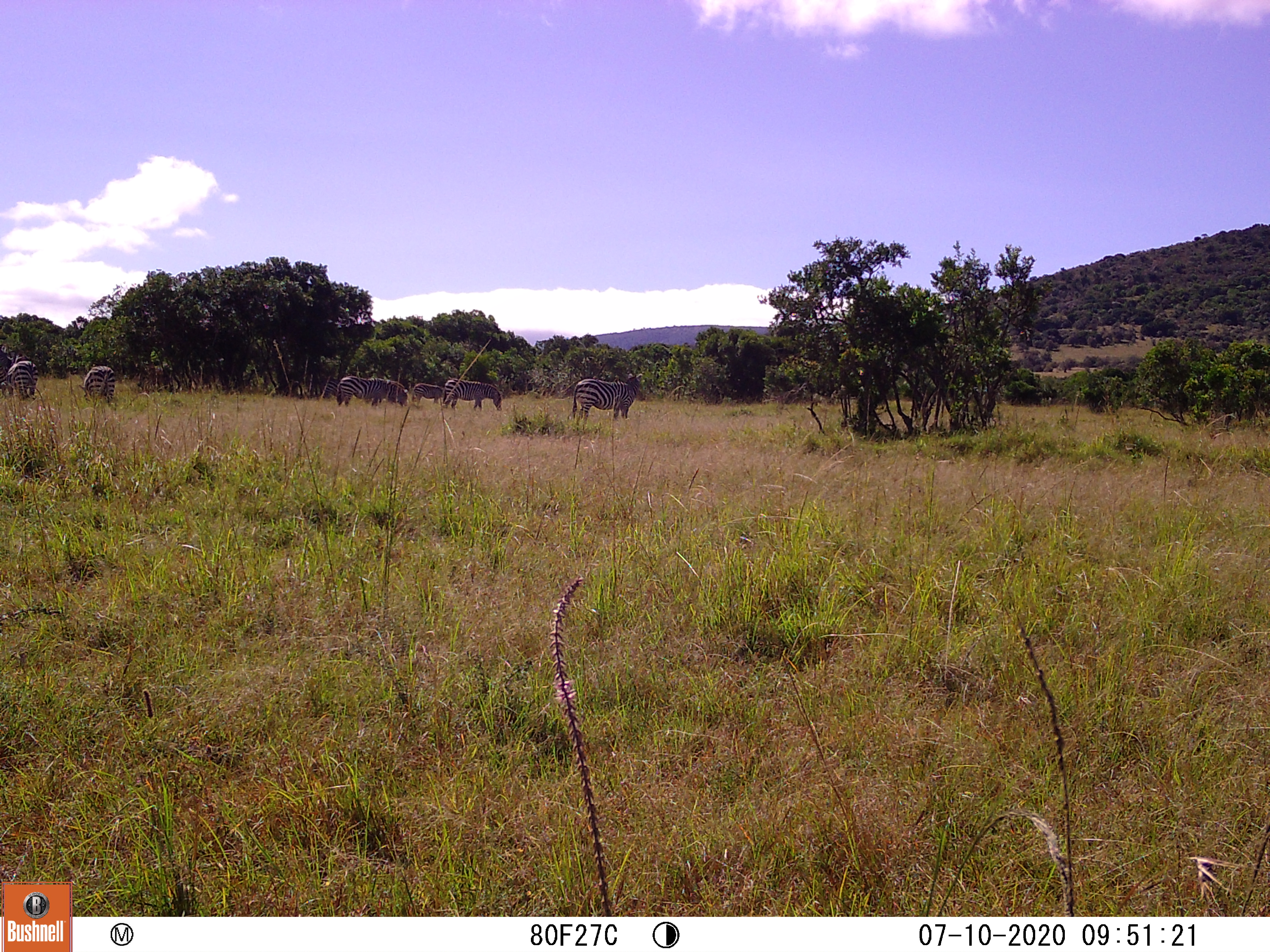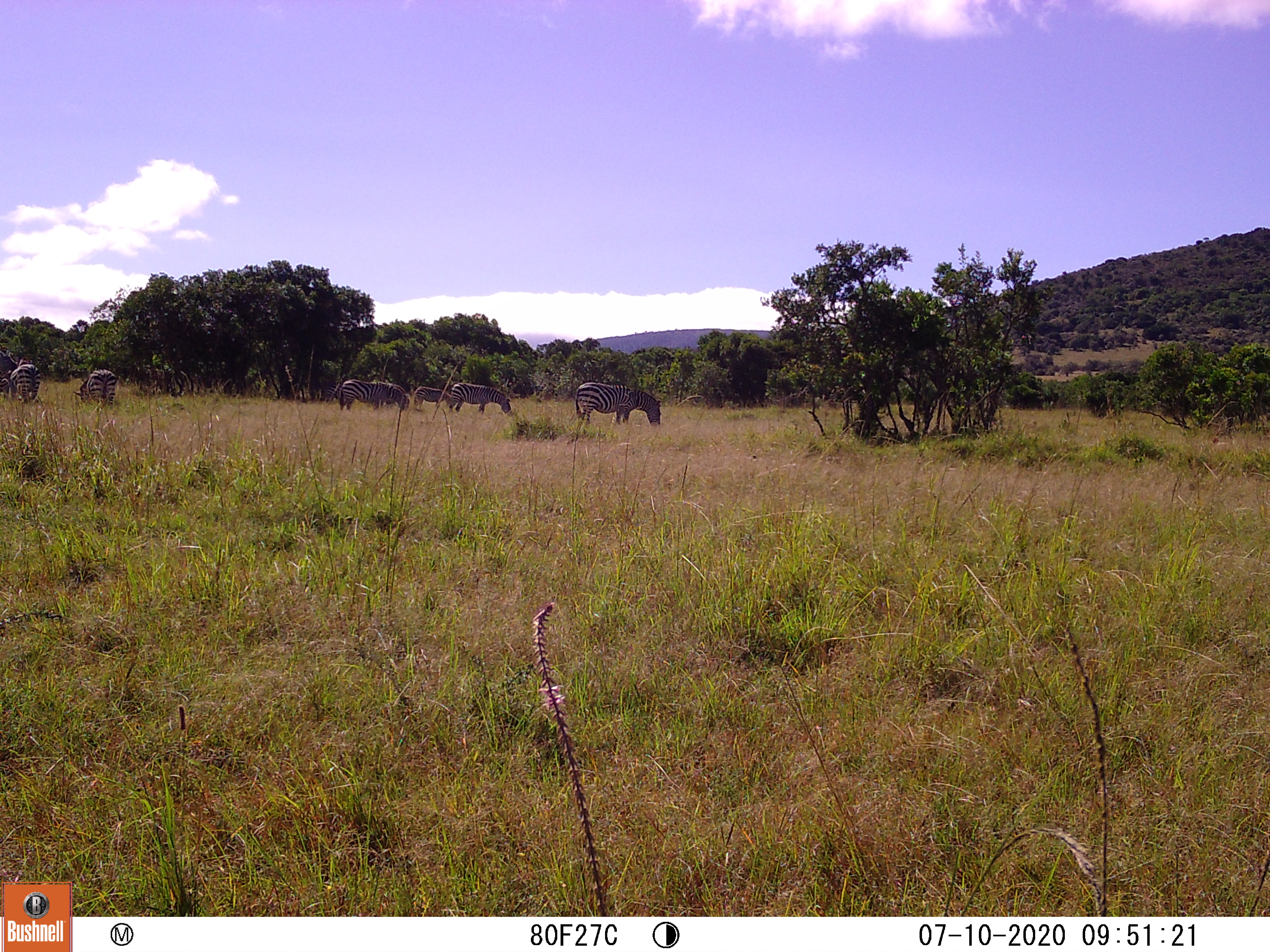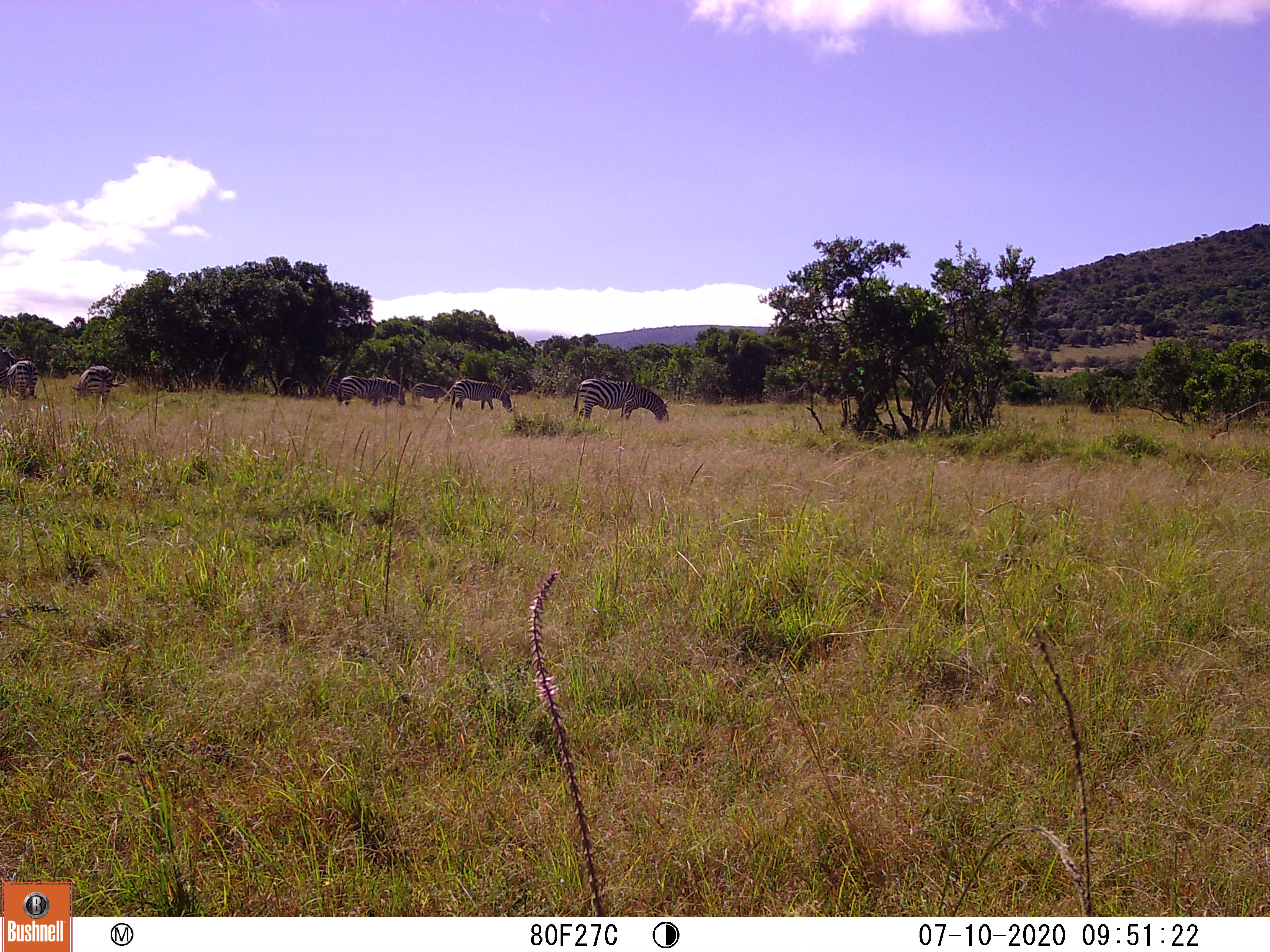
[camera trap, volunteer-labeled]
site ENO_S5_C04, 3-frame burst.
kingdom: Animalia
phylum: Chordata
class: Mammalia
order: Perissodactyla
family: Equidae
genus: Equus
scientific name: Equus quagga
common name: plains zebra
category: zebraplains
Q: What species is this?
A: Zebraplains (plains zebra) (Equus quagga).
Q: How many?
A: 7.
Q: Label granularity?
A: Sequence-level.